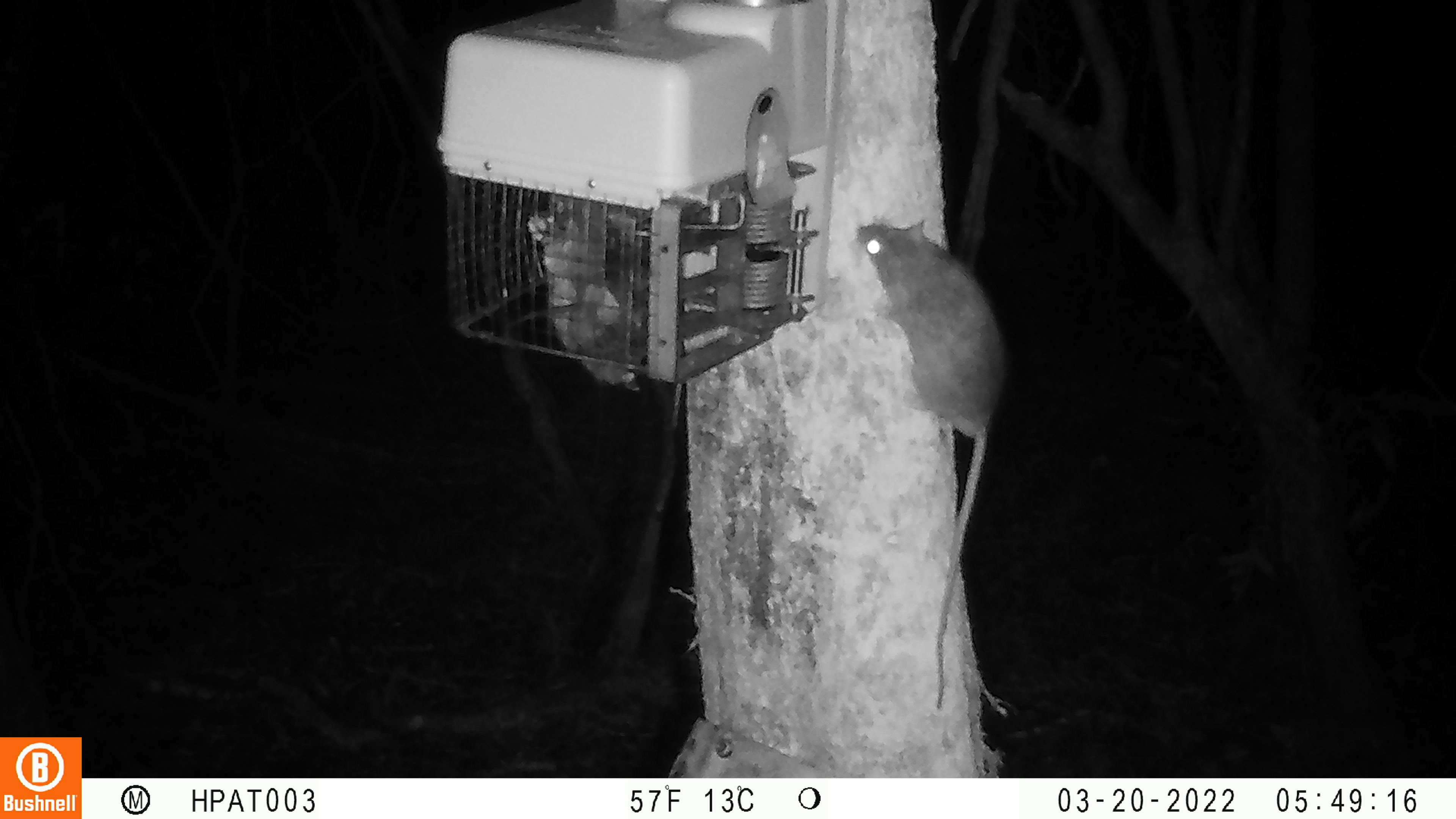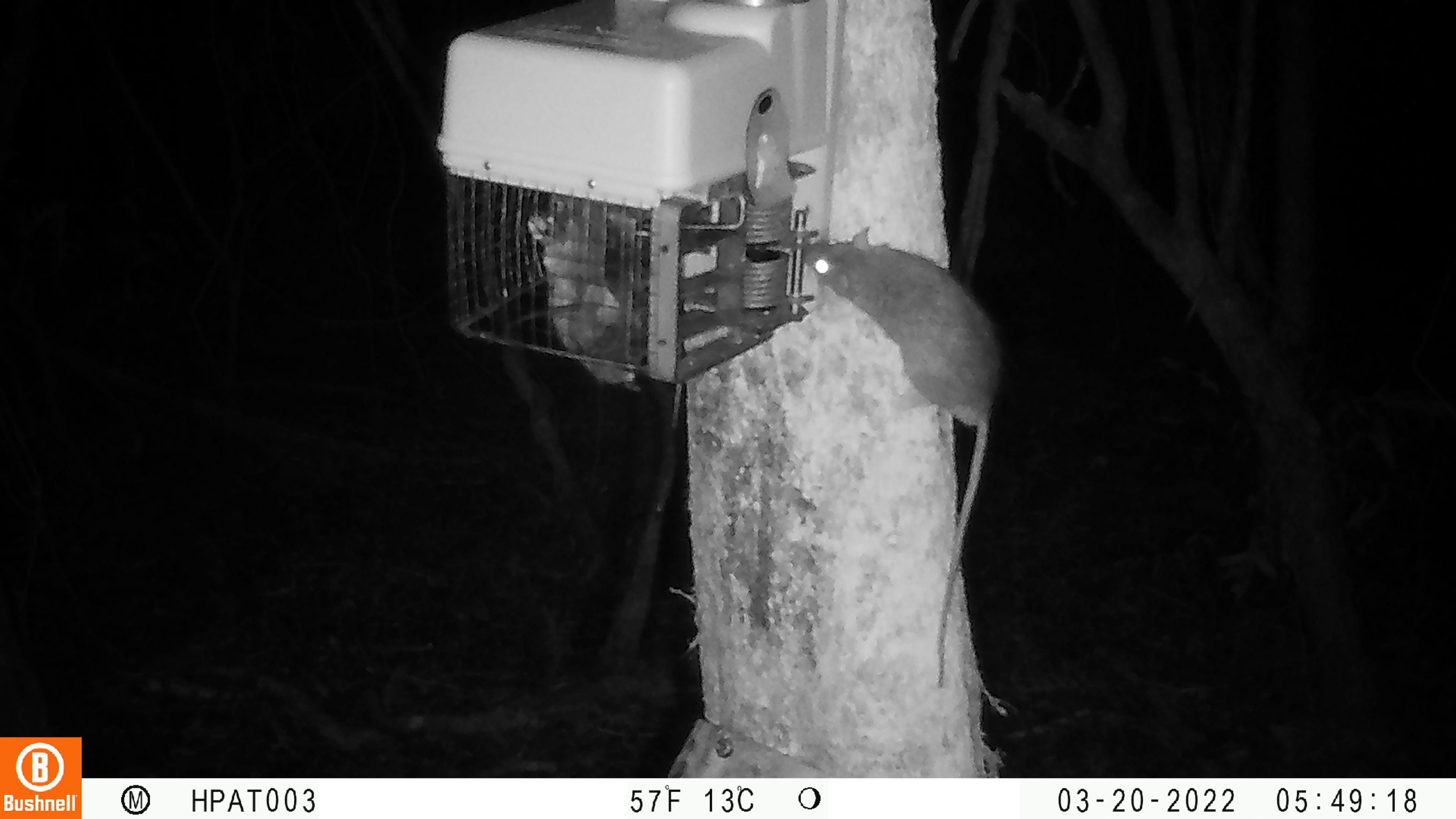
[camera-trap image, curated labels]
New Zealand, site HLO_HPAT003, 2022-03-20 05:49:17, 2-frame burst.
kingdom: Animalia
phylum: Chordata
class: Mammalia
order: Rodentia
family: Muridae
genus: Rattus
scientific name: Rattus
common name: rat